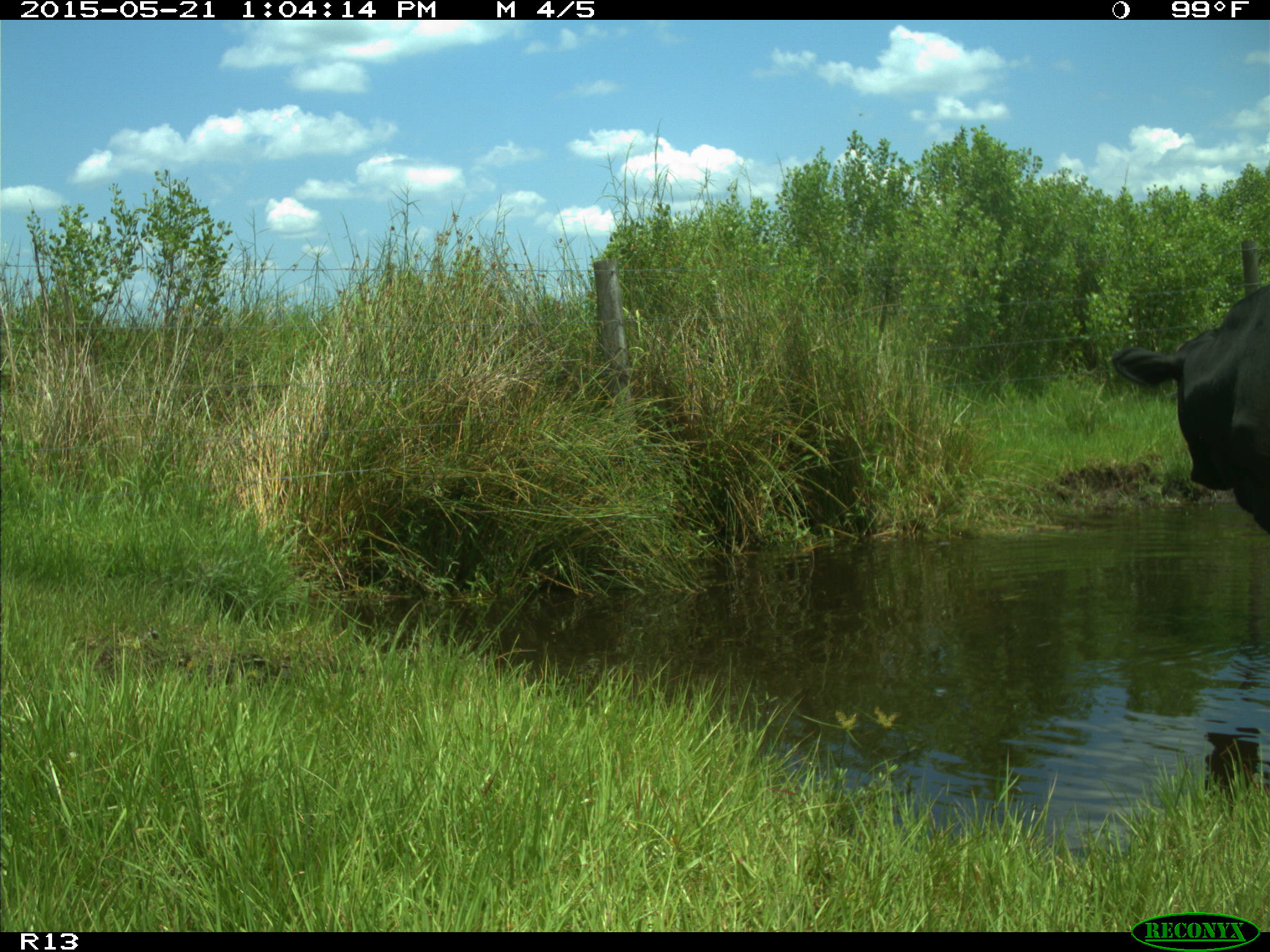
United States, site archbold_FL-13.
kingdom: Animalia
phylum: Chordata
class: Mammalia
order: Artiodactyla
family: Bovidae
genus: Bos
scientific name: Bos taurus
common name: domestic cow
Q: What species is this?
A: Bos taurus (domestic cow).